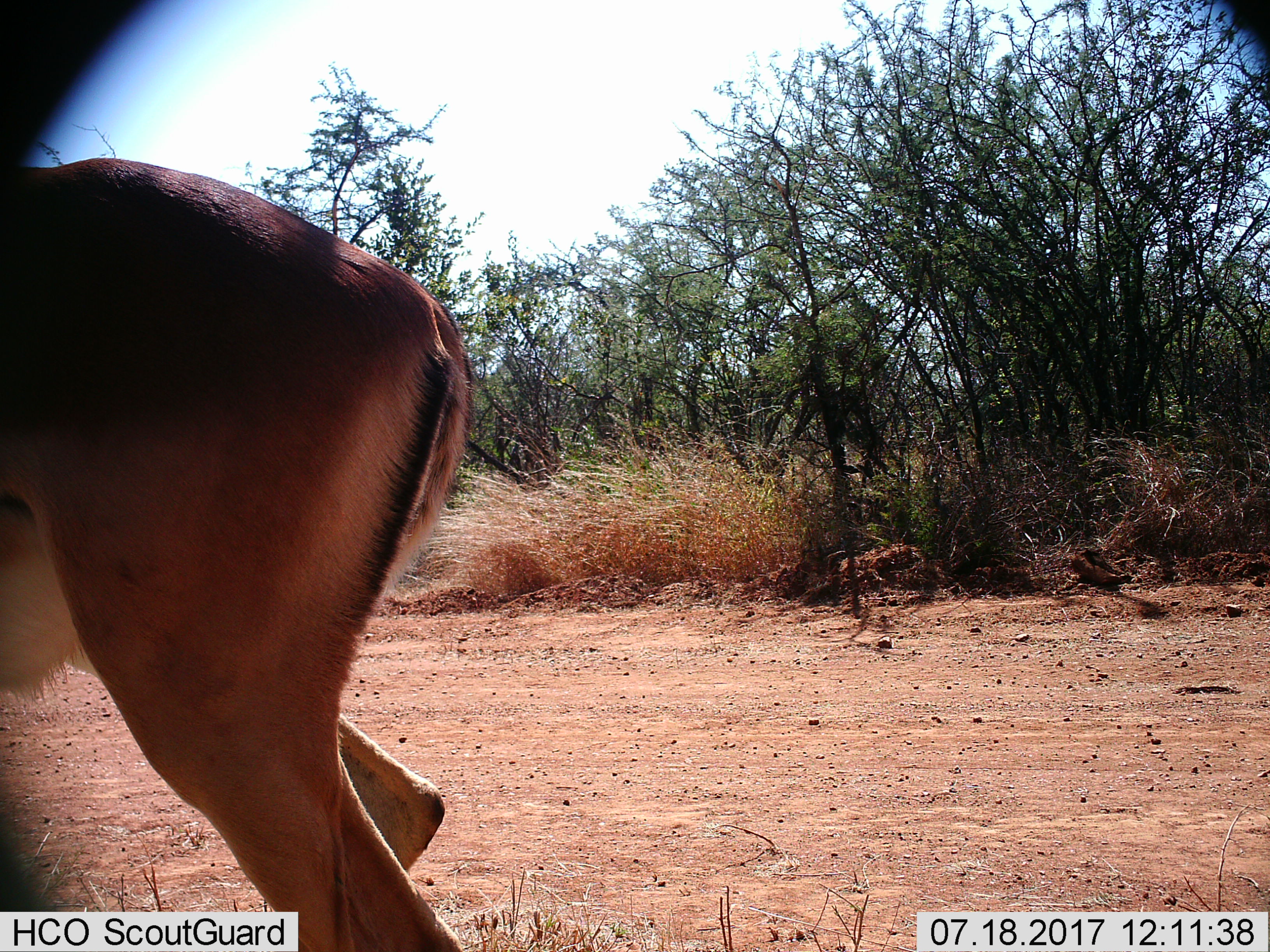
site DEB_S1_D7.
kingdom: Animalia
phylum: Chordata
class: Mammalia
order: Artiodactyla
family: Bovidae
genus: Aepyceros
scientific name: Aepyceros melampus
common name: impala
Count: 1.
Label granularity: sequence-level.